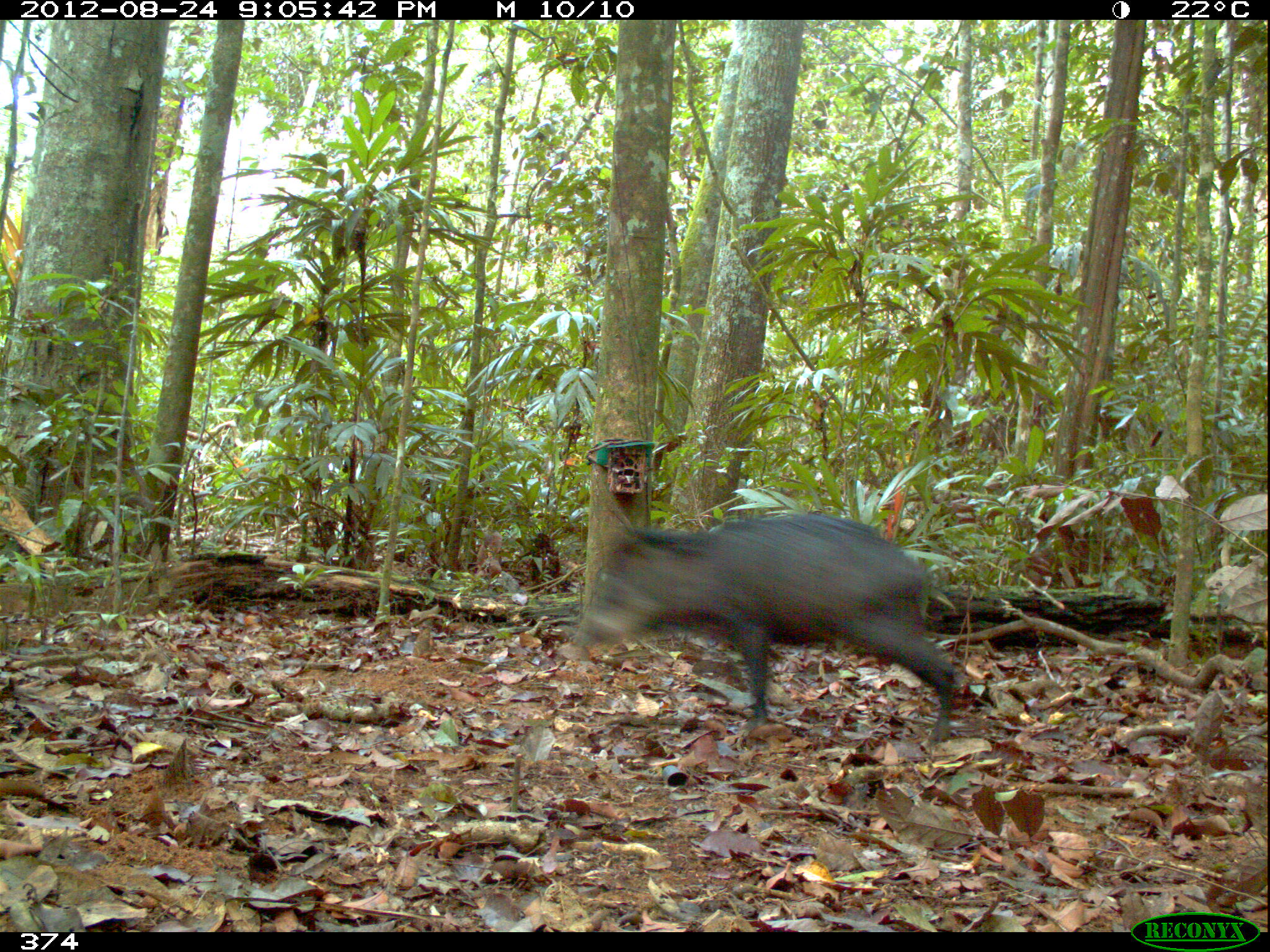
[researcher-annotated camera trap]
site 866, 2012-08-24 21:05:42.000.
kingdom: Animalia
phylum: Chordata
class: Mammalia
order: Artiodactyla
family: Tayassuidae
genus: Tayassu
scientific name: Tayassu pecari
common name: white-lipped peccary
Tayassu pecari (white-lipped peccary).